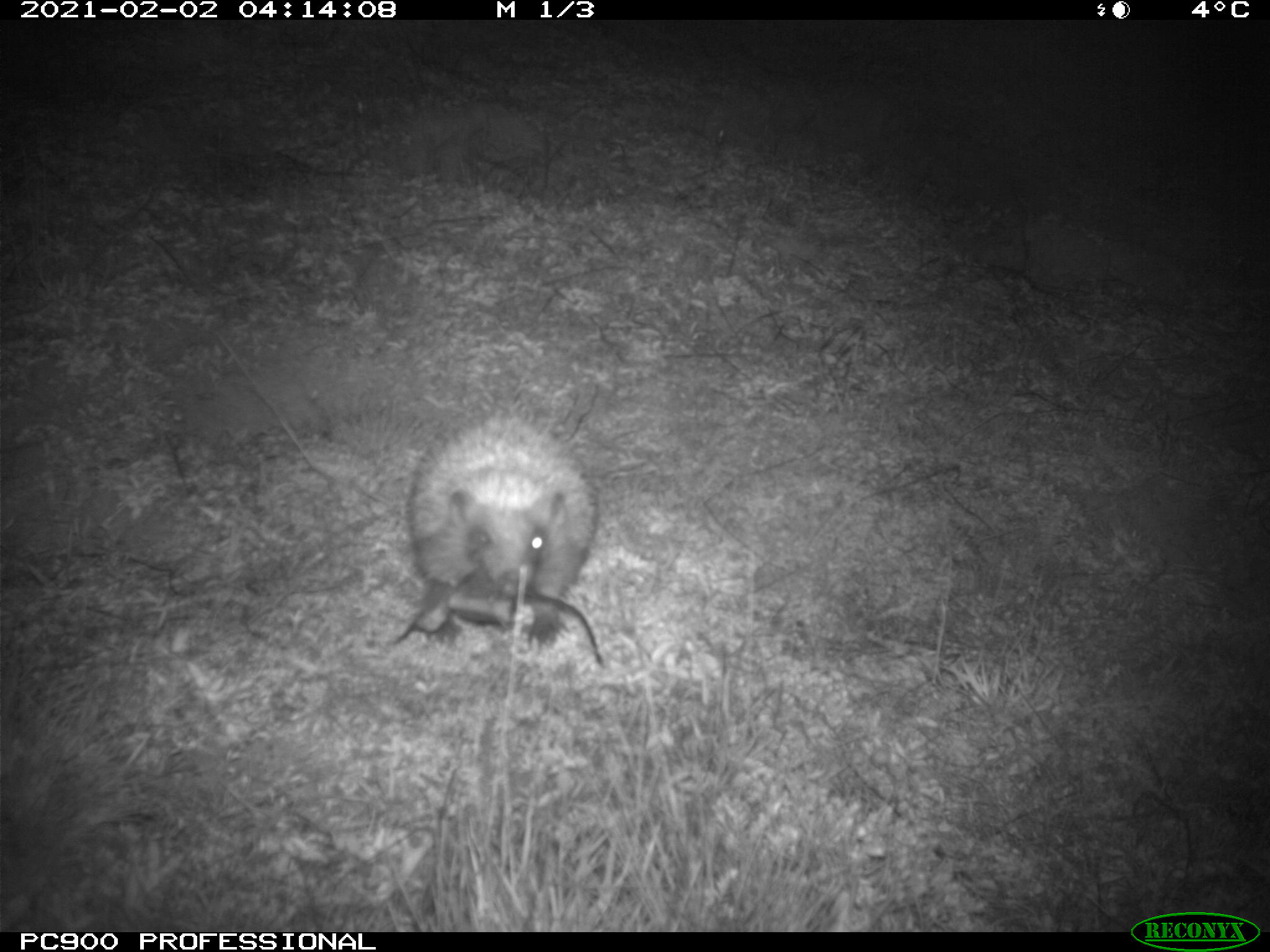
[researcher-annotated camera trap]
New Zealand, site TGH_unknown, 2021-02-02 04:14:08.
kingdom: Animalia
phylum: Chordata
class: Mammalia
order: Eulipotyphla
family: Erinaceidae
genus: Erinaceus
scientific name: Erinaceus europaeus europaeus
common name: european hedgehog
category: hedgehog